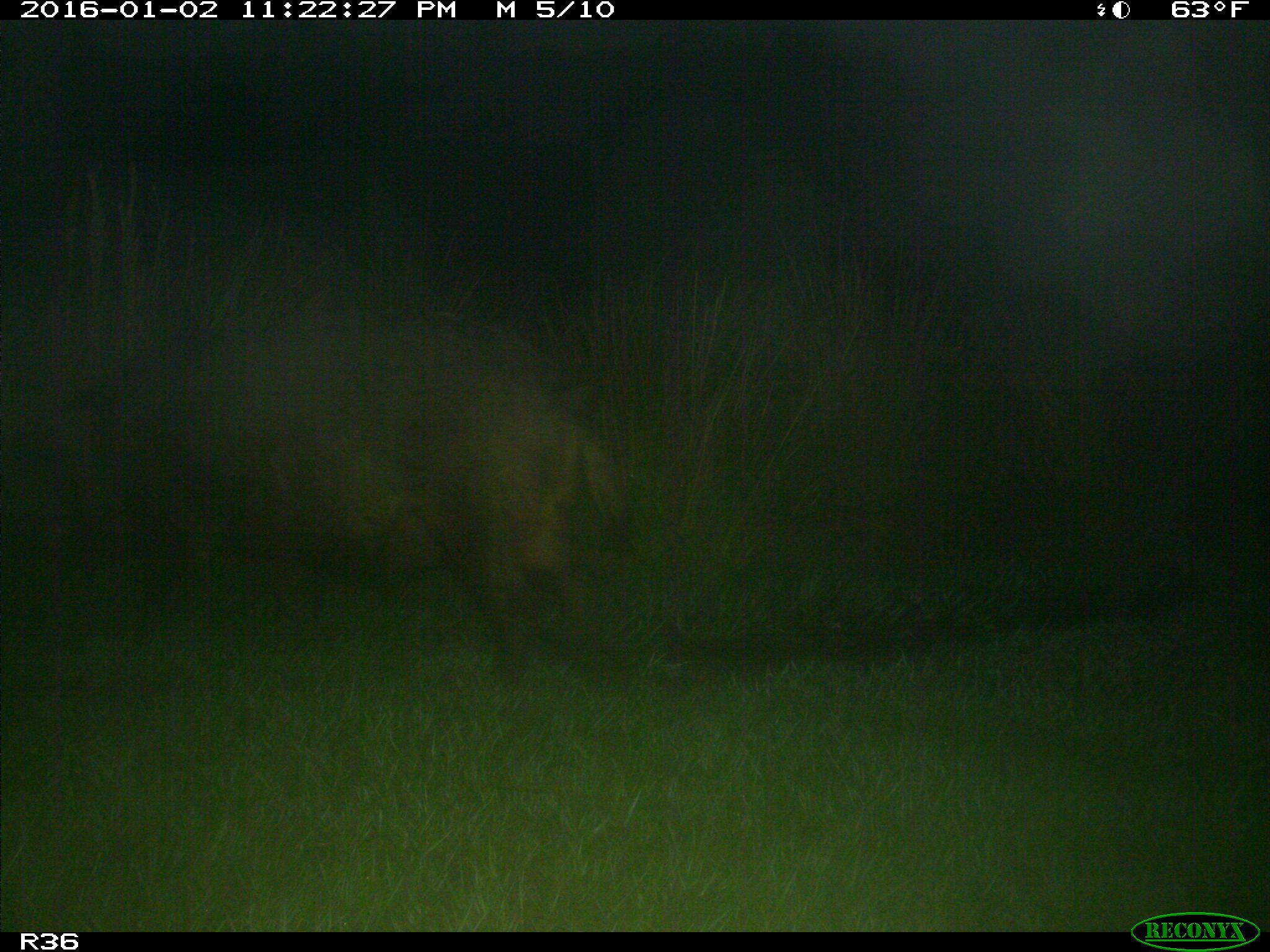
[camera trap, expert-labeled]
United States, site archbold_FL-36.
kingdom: Animalia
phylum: Chordata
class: Mammalia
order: Artiodactyla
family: Suidae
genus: Sus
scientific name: Sus scrofa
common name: wild boar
Sus scrofa (wild boar).